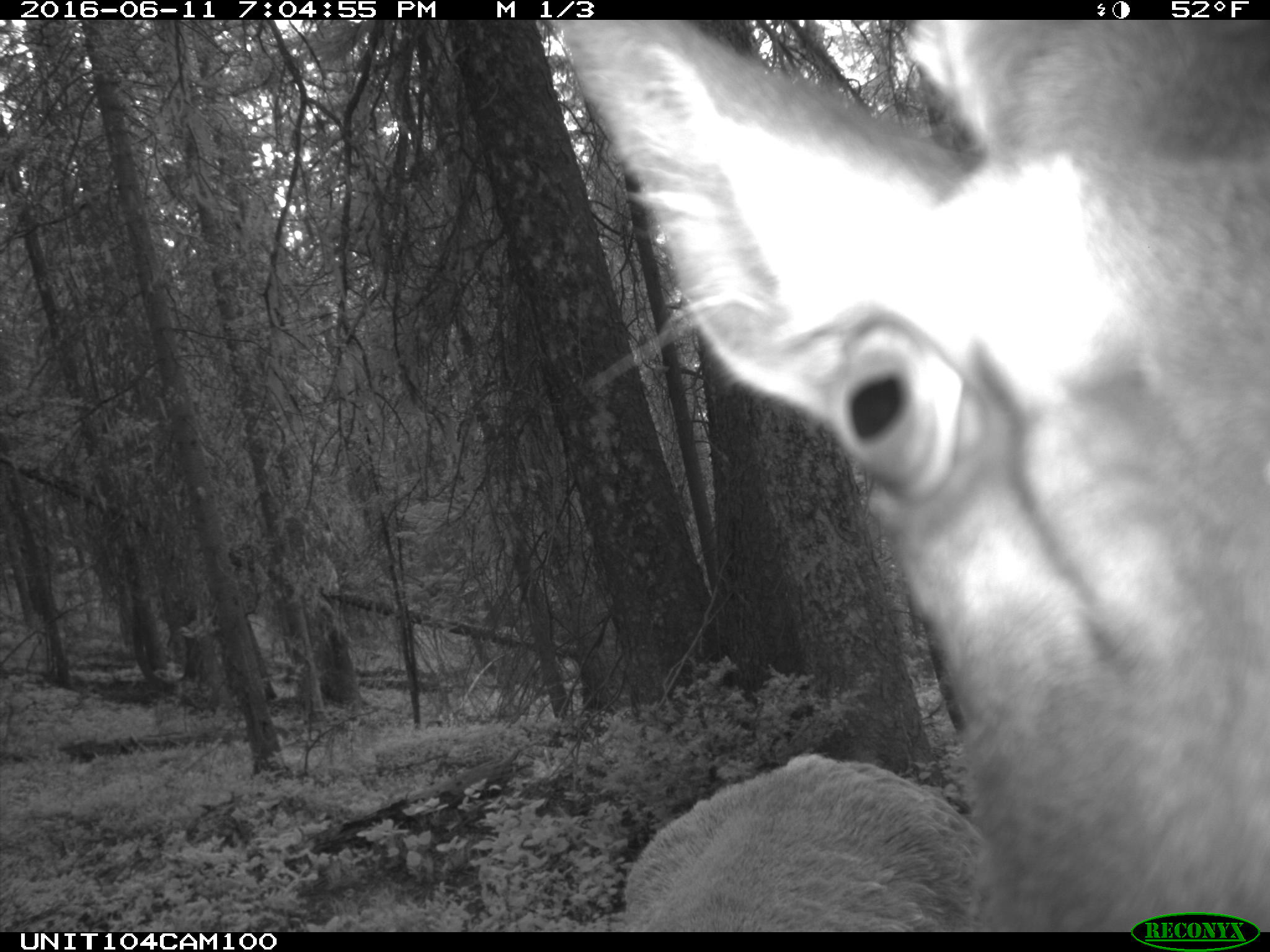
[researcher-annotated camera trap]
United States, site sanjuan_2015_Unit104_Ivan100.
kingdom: Animalia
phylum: Chordata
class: Mammalia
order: Artiodactyla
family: Cervidae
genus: Cervus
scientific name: Cervus elaphus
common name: red deer